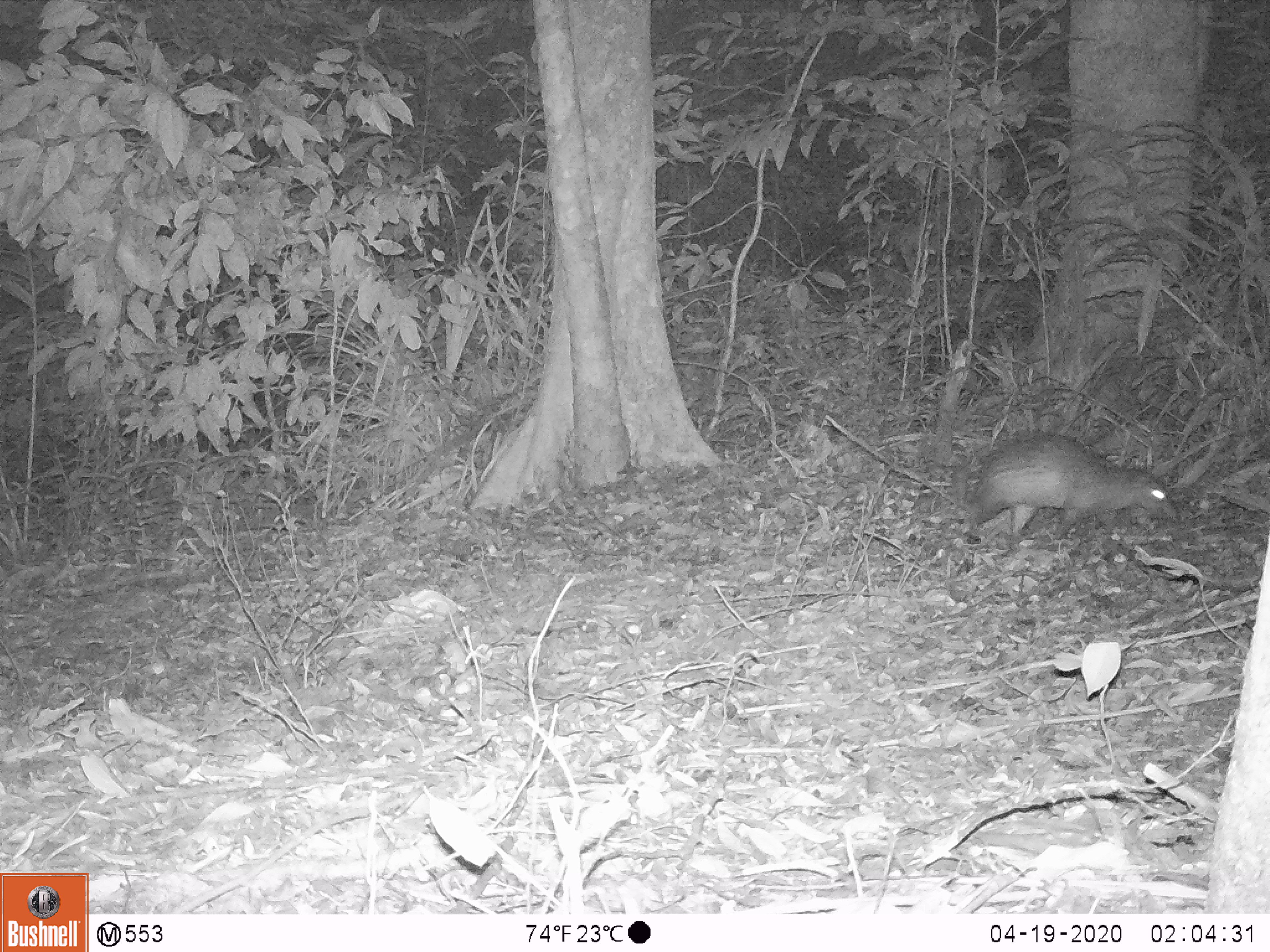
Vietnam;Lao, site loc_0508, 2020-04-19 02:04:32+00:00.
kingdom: Animalia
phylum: Chordata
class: Mammalia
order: Rodentia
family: Hystricidae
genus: Atherurus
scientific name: Atherurus macrourus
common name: asiatic brush-tailed porcupine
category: asiatic brush tailed porcupine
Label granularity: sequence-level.